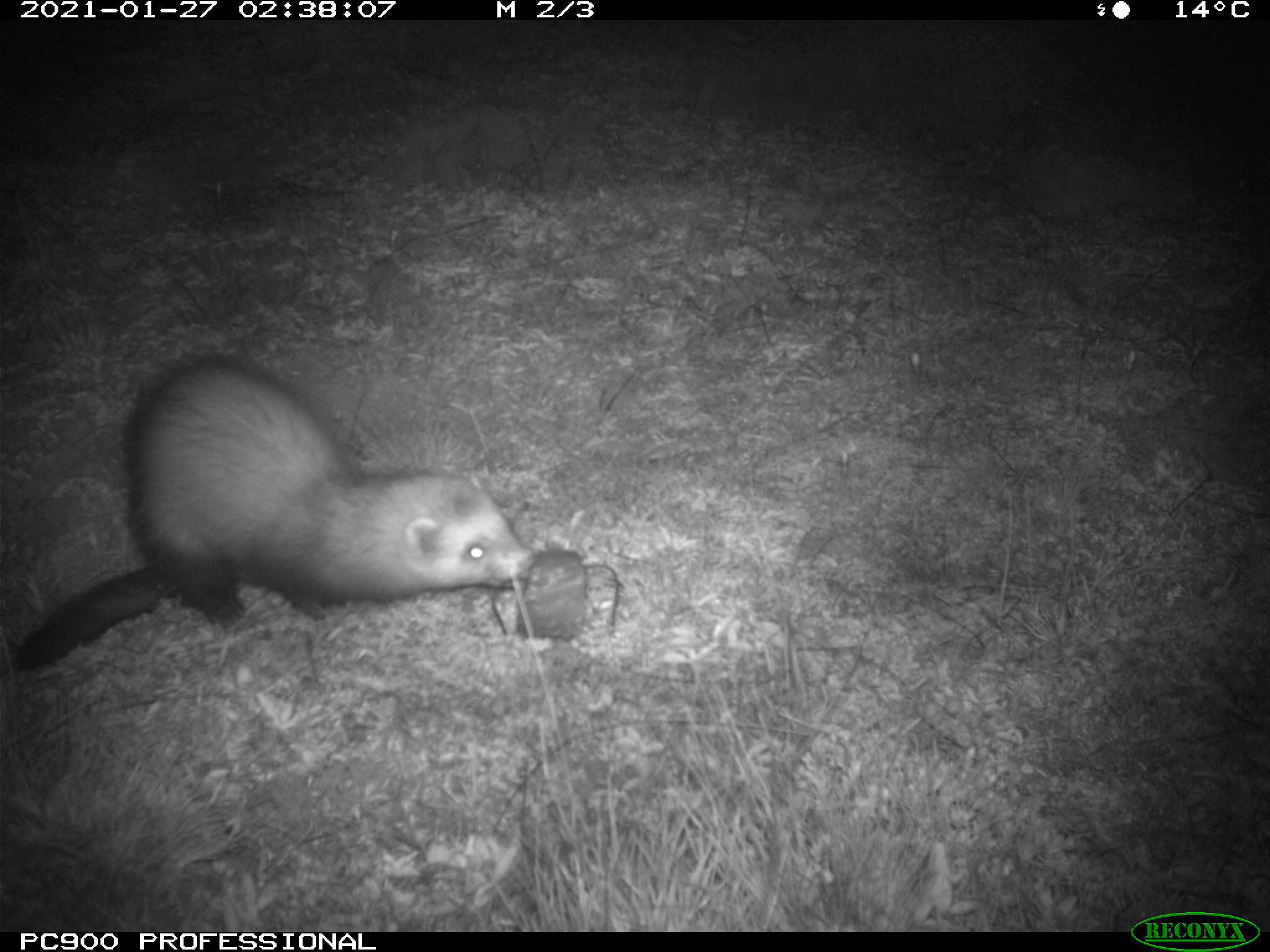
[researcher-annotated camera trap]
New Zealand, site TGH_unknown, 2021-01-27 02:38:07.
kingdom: Animalia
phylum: Chordata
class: Mammalia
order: Carnivora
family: Mustelidae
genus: Mustela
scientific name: Mustela furo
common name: ferret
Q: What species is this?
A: Ferret (Mustela furo).